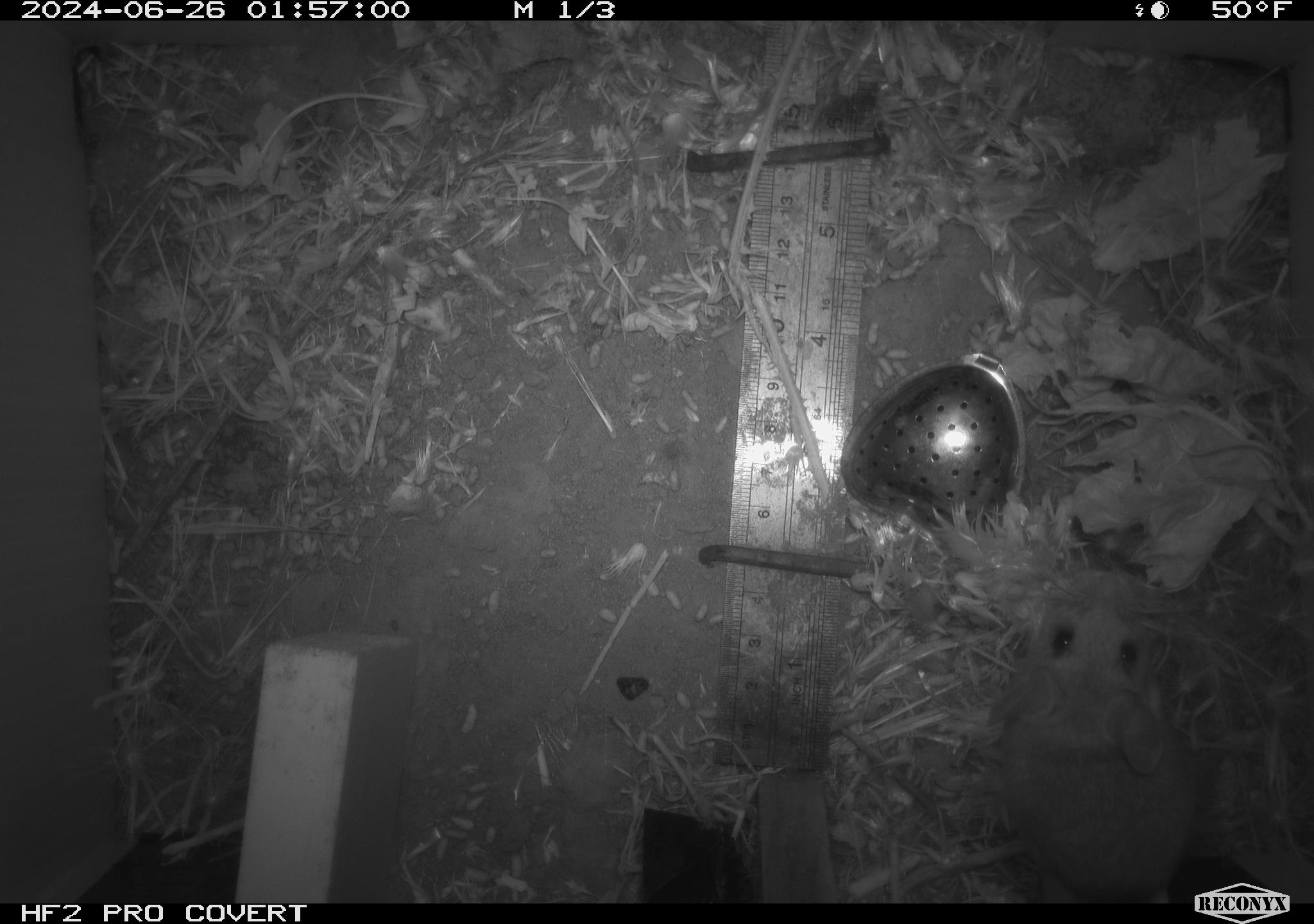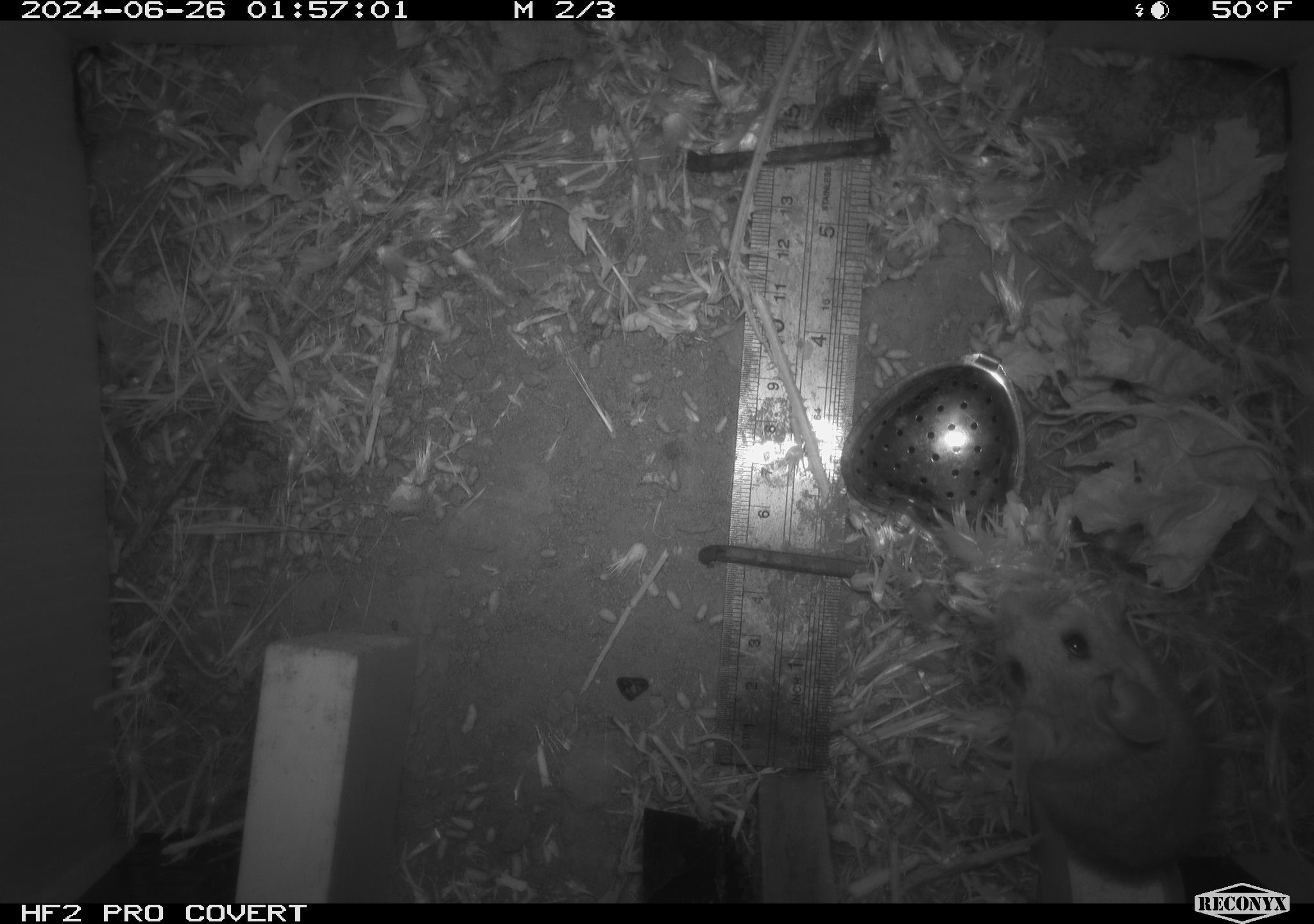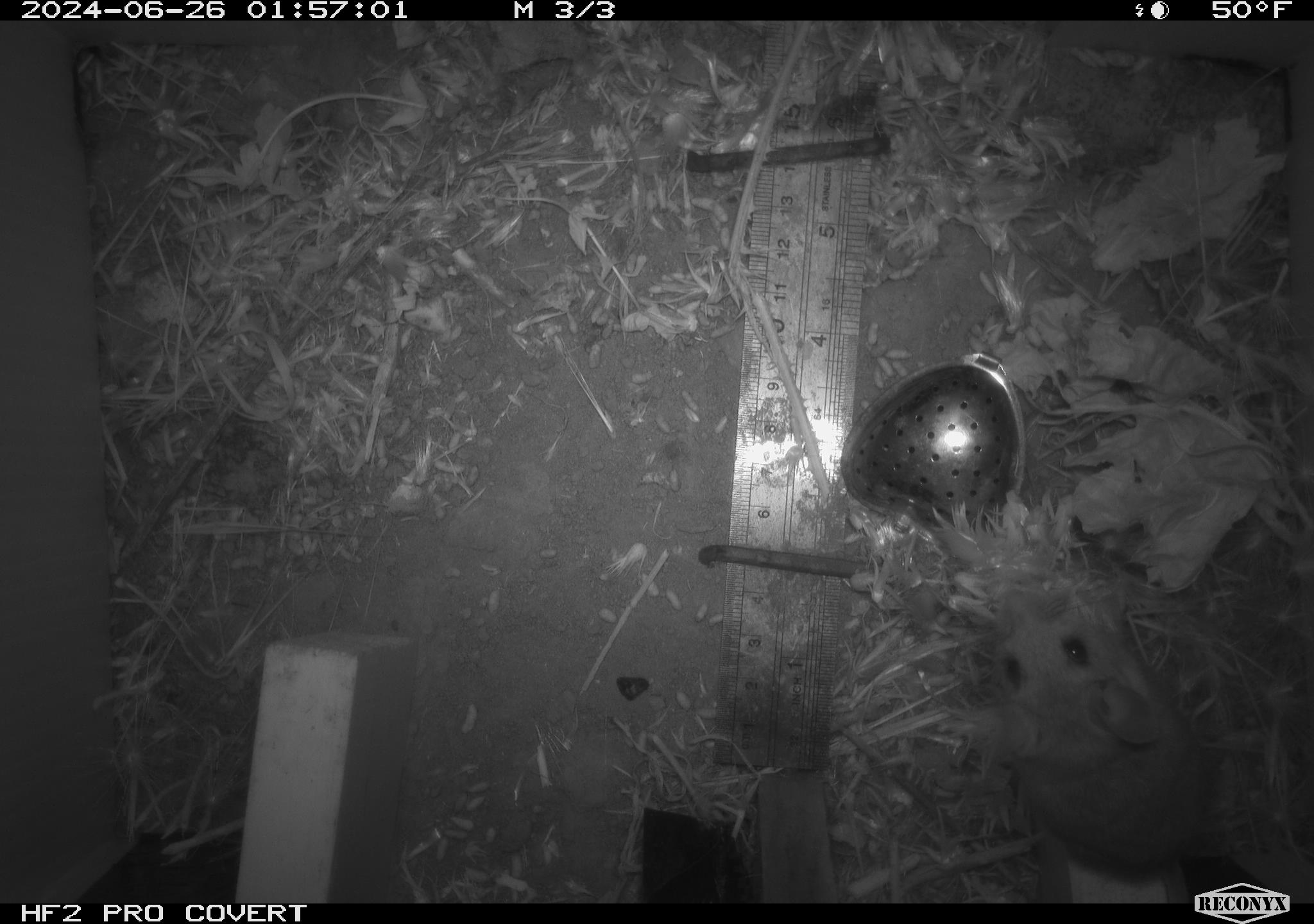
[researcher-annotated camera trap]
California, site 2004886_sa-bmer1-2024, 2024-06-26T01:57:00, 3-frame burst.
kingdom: Animalia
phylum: Chordata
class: Mammalia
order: Rodentia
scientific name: Rodentia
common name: woodrat or rat or mouse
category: woodrat or rat or mouse species